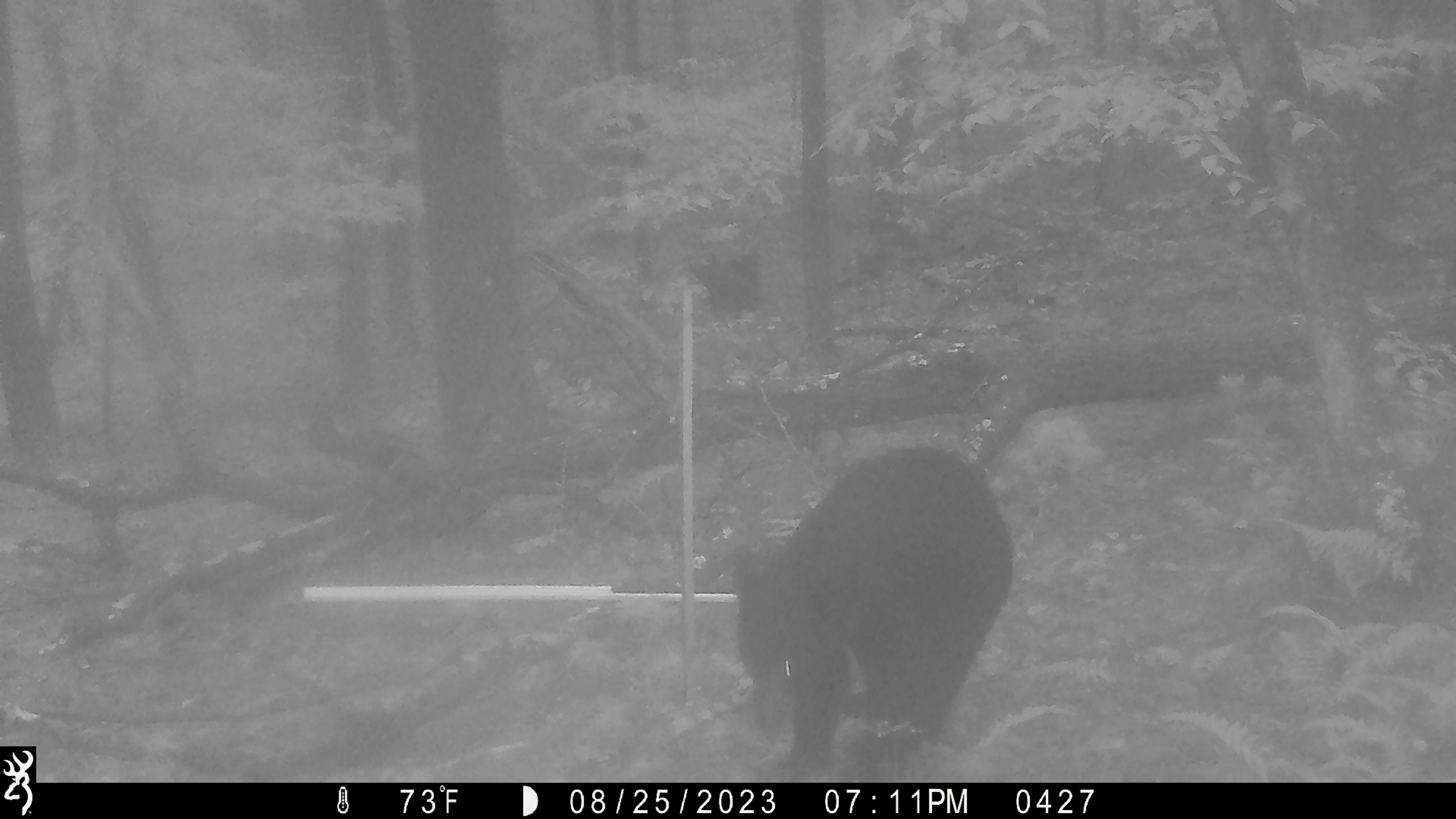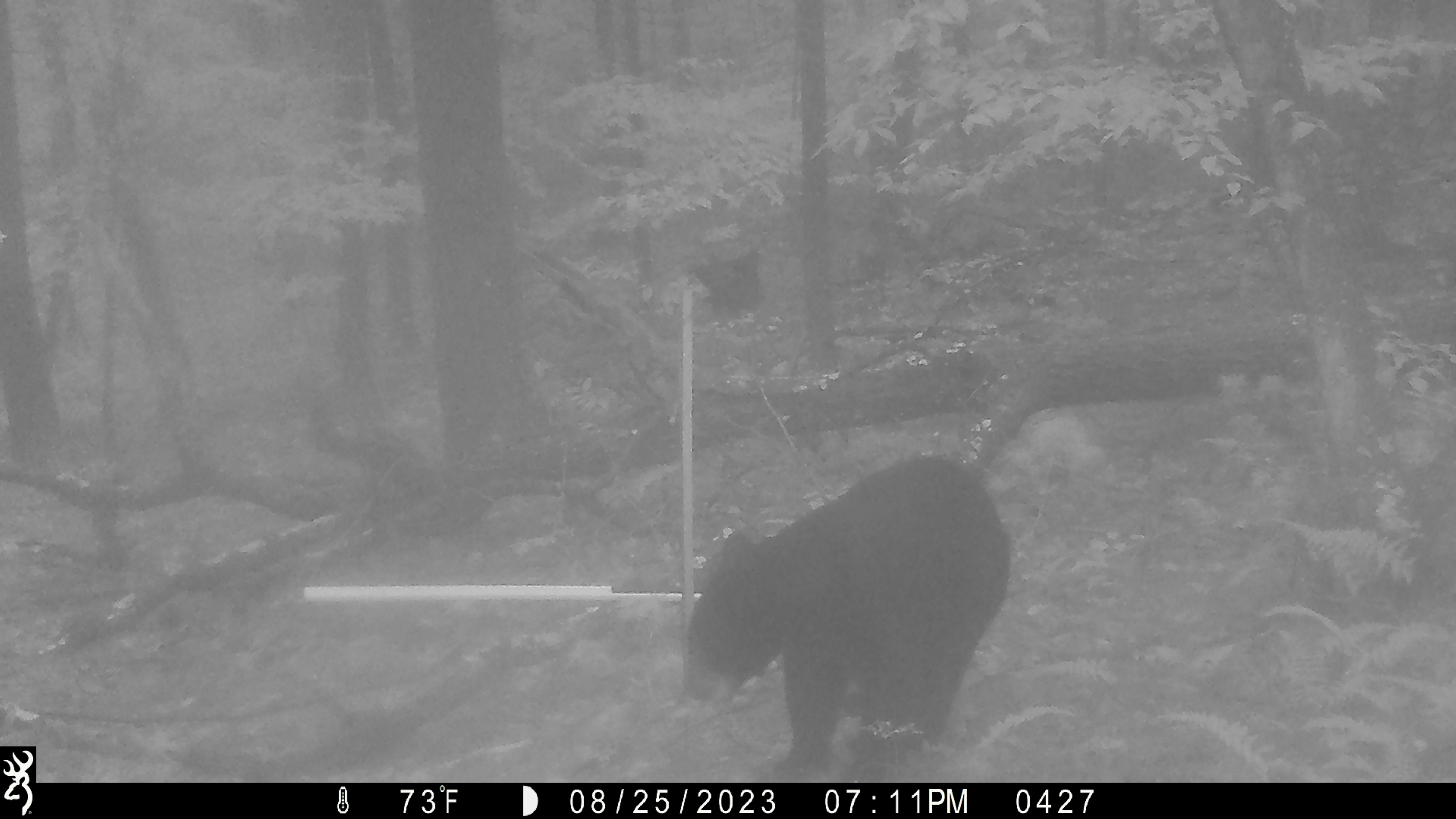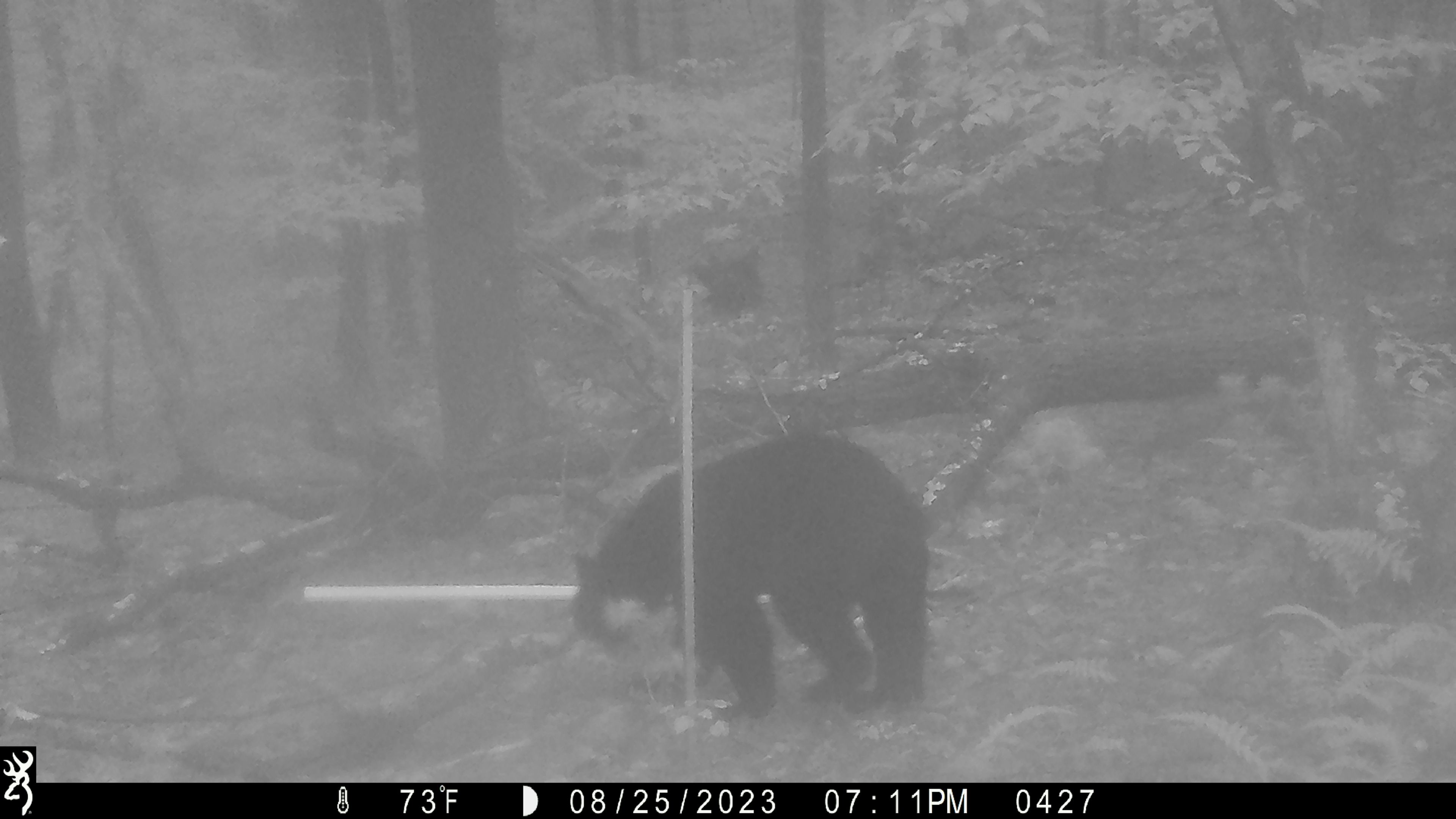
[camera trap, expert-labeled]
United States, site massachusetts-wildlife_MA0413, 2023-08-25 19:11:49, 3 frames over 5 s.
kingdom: Animalia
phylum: Chordata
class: Mammalia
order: Carnivora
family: Ursidae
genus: Ursus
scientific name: Ursus americanus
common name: black bear